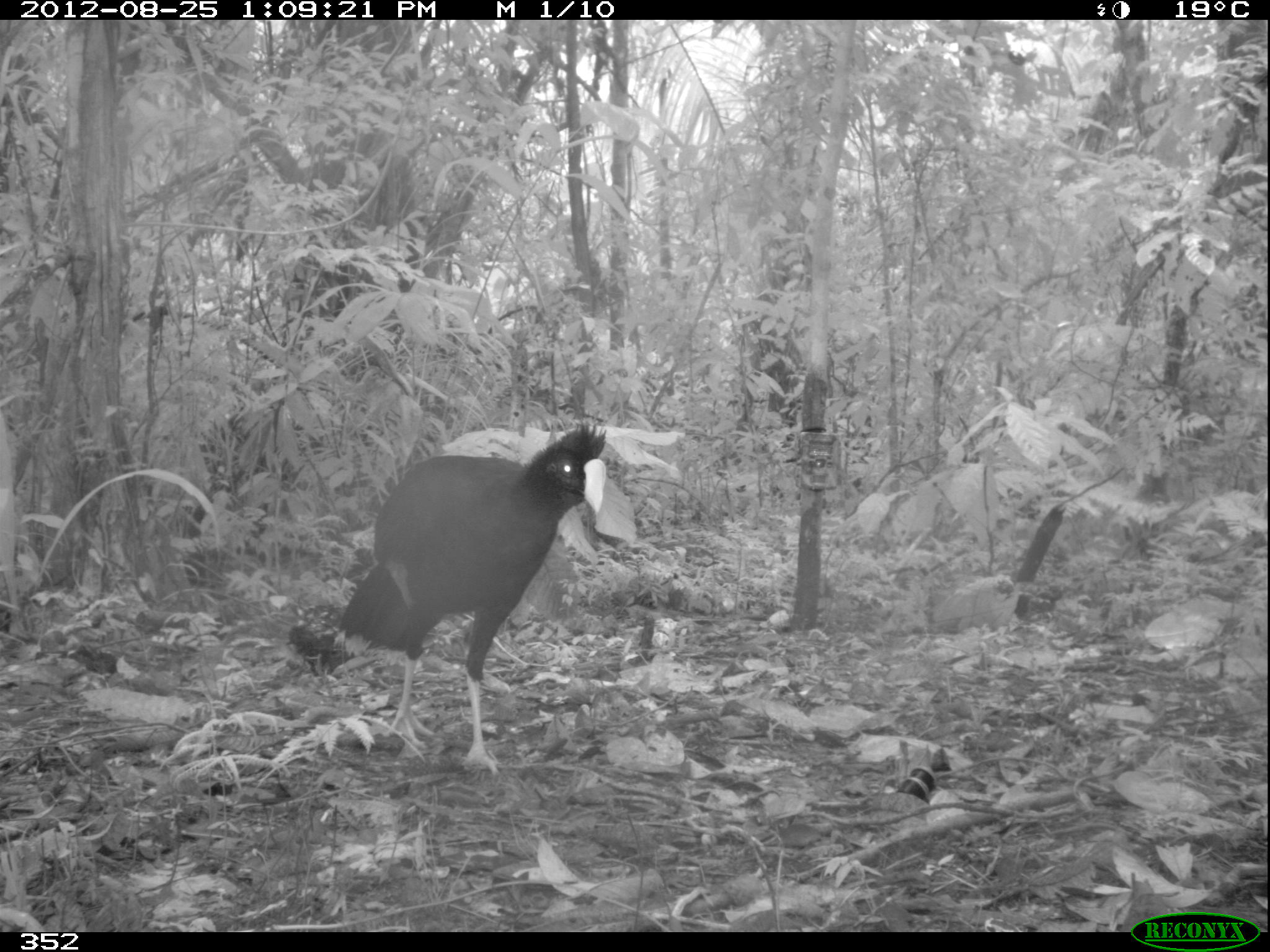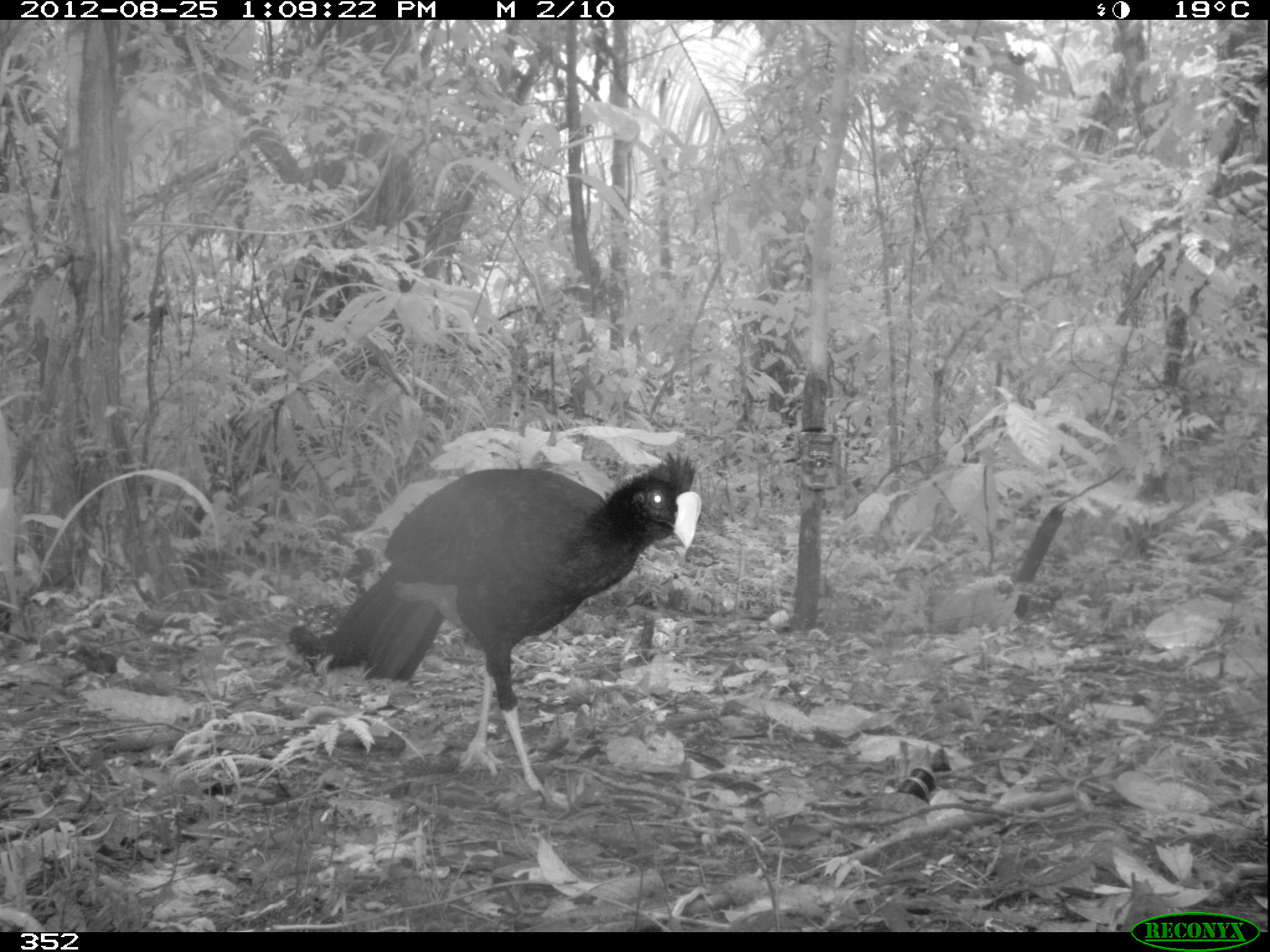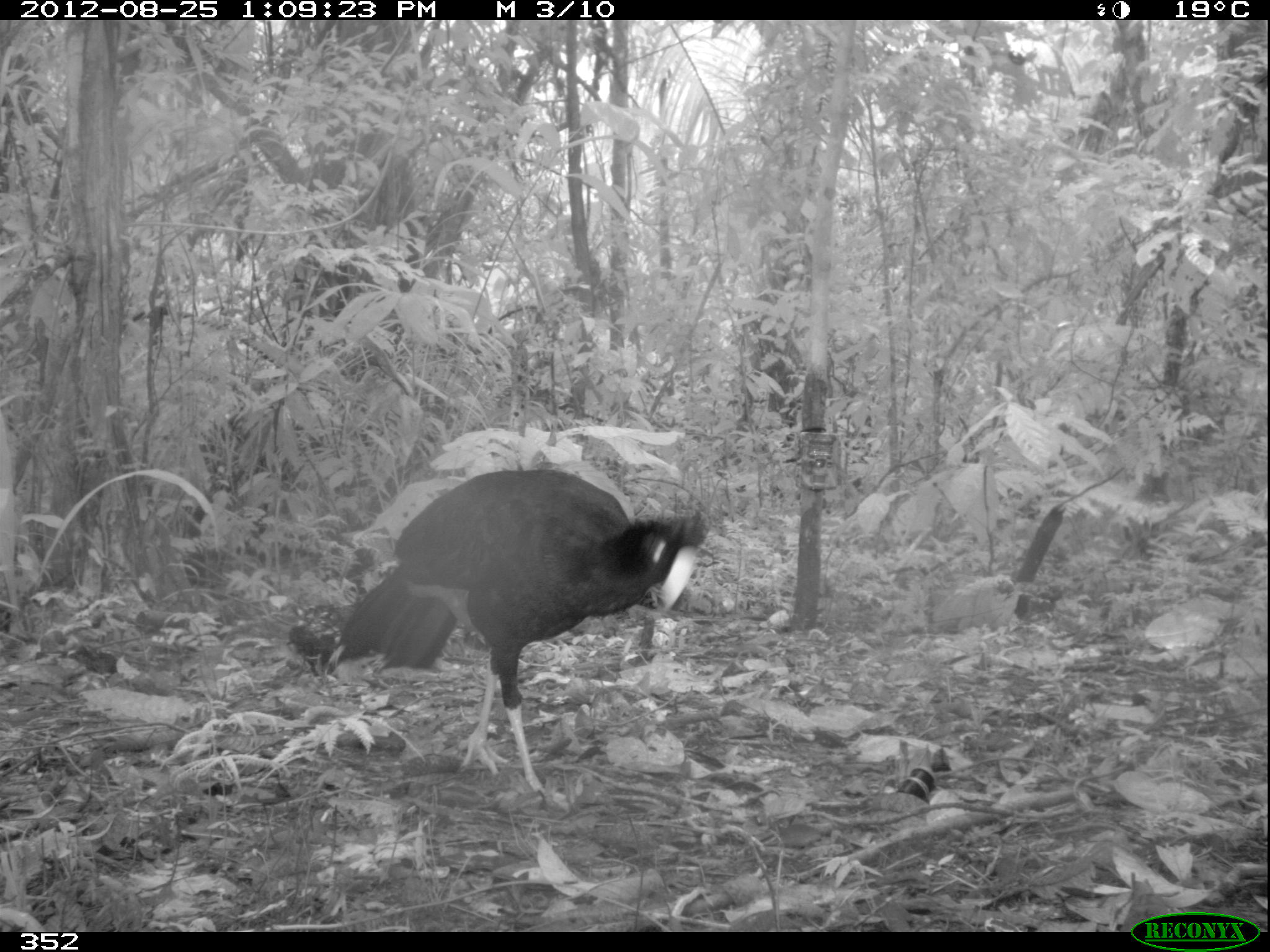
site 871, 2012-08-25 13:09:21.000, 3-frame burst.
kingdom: Animalia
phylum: Chordata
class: Aves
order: Galliformes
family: Cracidae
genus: Mitu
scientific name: Mitu tuberosum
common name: razor-billed curassow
Mitu tuberosum (razor-billed curassow).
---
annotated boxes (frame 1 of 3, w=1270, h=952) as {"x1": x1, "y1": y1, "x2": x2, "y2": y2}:
mitu tuberosum: {"x1": 331, "y1": 420, "x2": 606, "y2": 775}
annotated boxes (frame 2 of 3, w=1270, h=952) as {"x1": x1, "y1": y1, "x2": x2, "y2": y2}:
mitu tuberosum: {"x1": 310, "y1": 448, "x2": 703, "y2": 808}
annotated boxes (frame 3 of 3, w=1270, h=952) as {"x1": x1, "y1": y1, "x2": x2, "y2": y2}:
mitu tuberosum: {"x1": 317, "y1": 463, "x2": 710, "y2": 799}